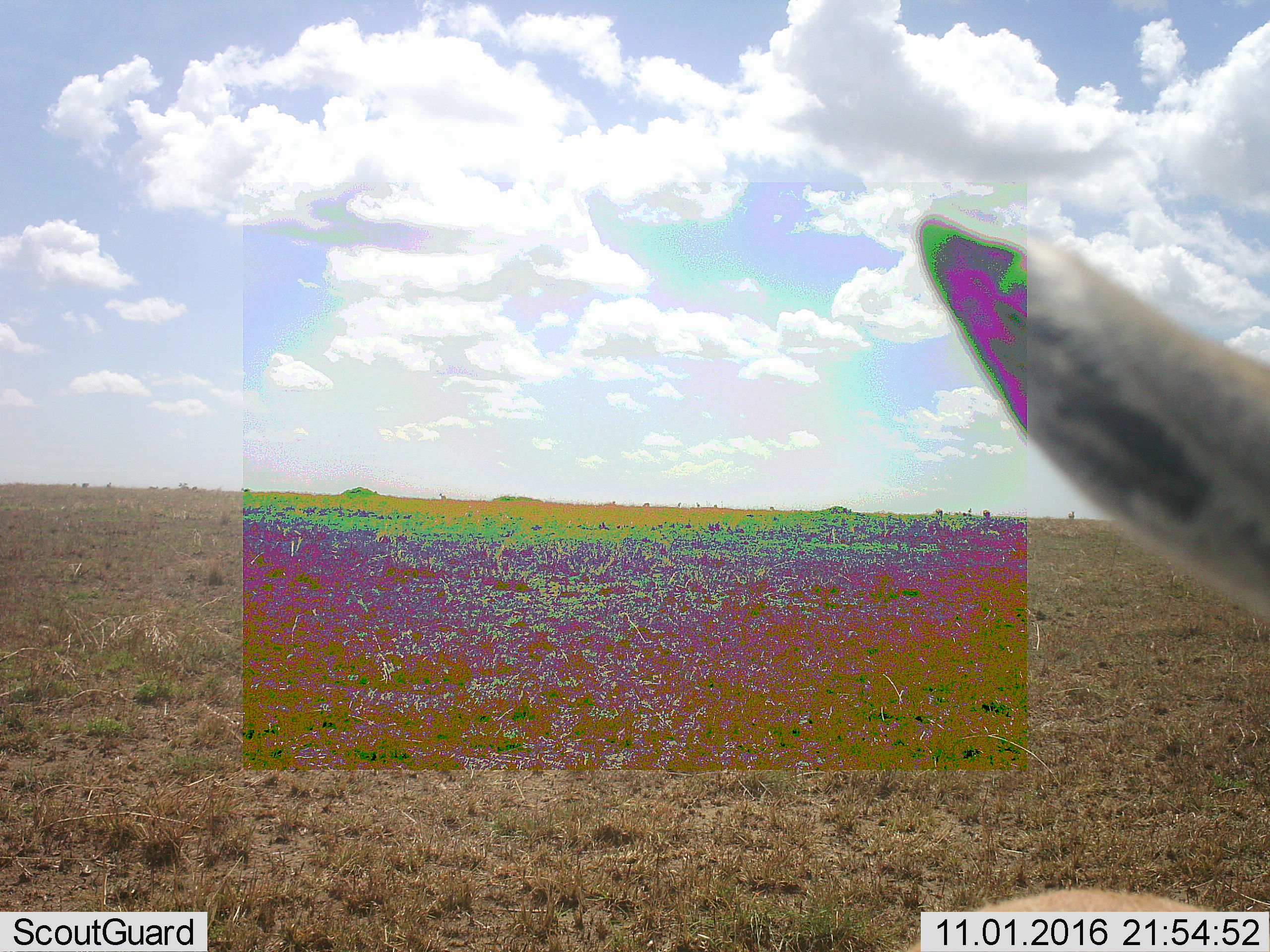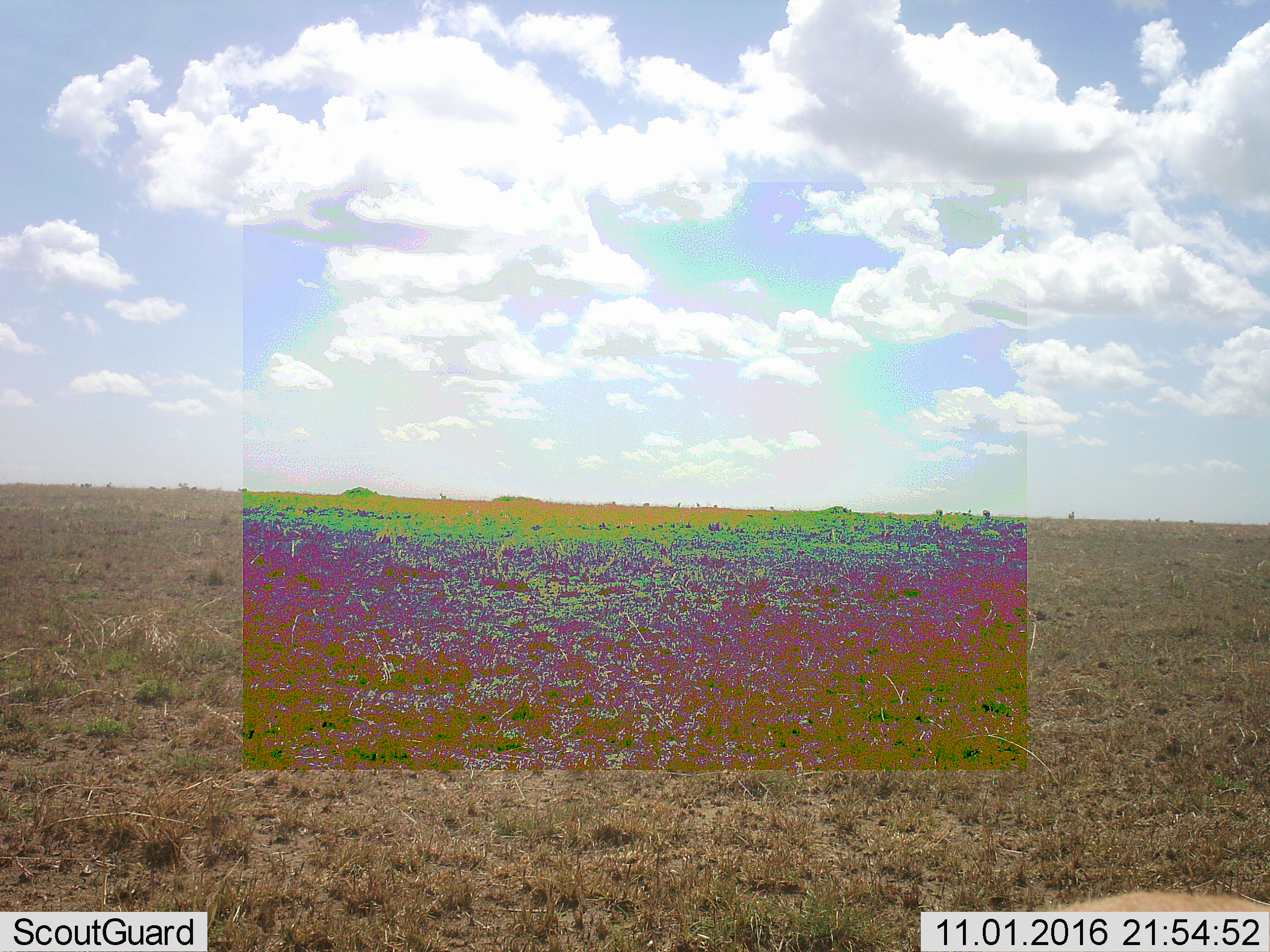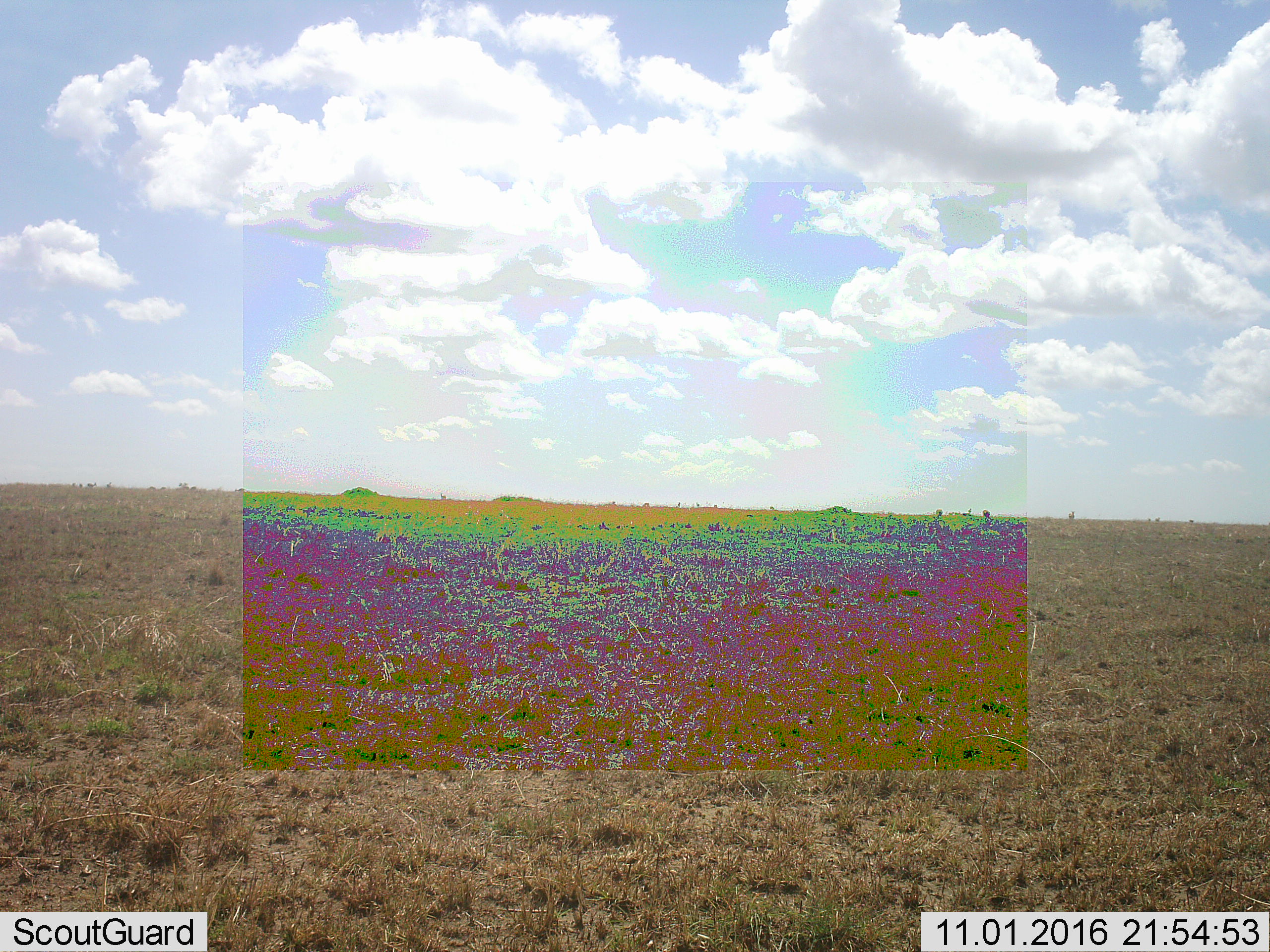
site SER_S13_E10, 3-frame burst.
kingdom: Animalia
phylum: Chordata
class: Mammalia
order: Artiodactyla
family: Bovidae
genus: Eudorcas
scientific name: Eudorcas thomsonii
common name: thomson's gazelle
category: gazellethomsons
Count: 1.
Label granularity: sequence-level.